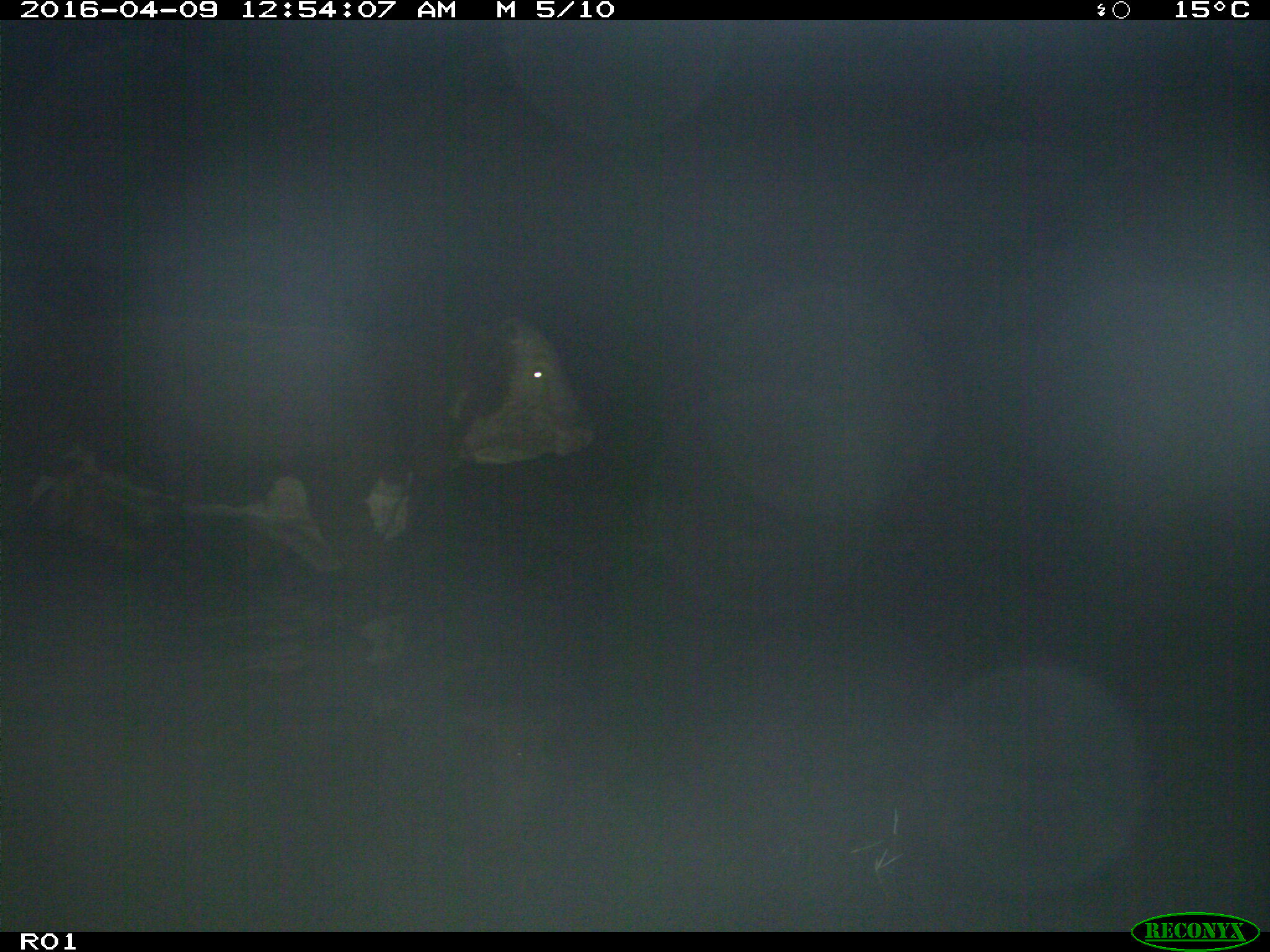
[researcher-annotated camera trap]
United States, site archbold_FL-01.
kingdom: Animalia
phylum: Chordata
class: Mammalia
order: Artiodactyla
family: Bovidae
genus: Bos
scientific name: Bos taurus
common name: domestic cow